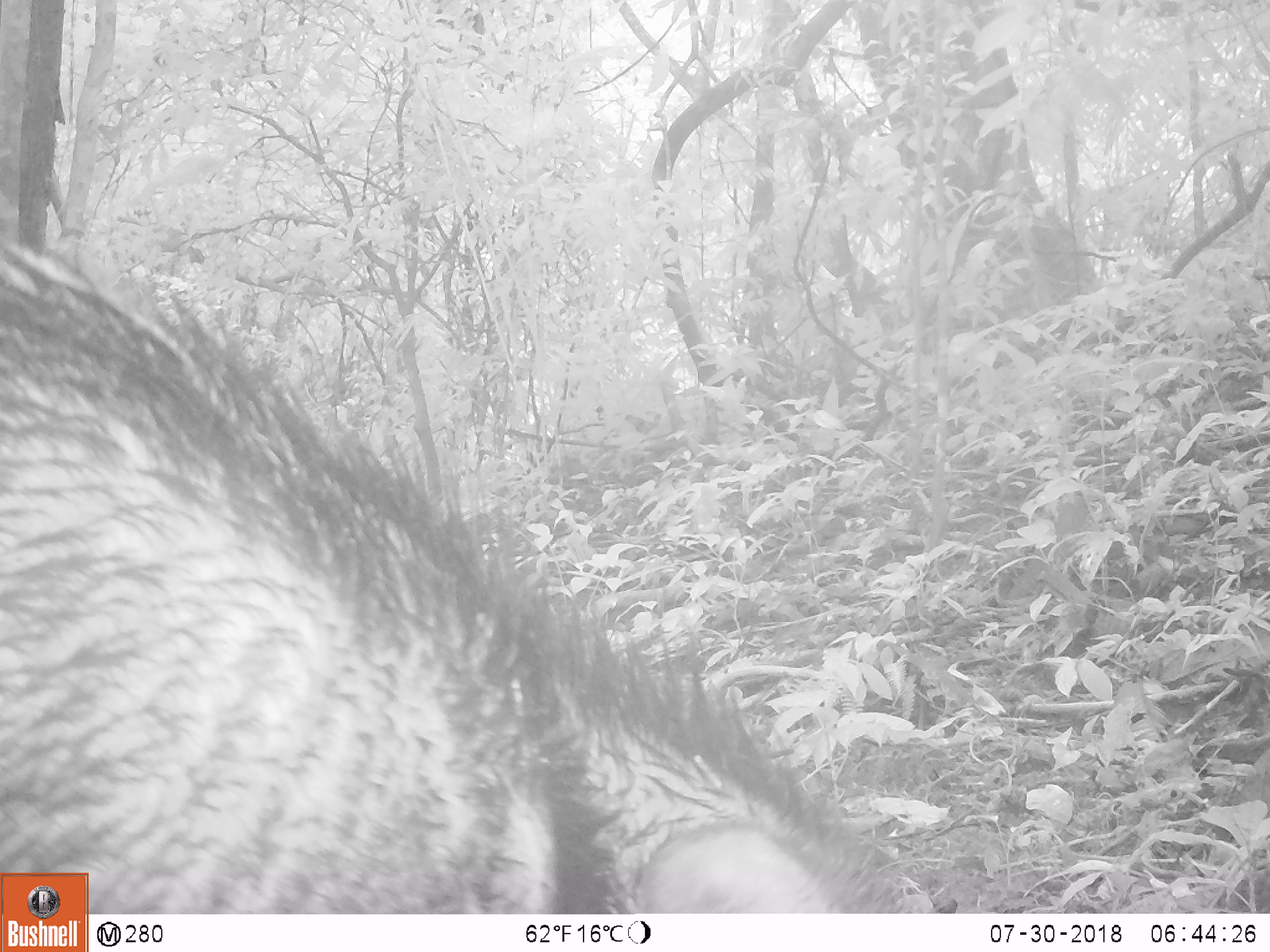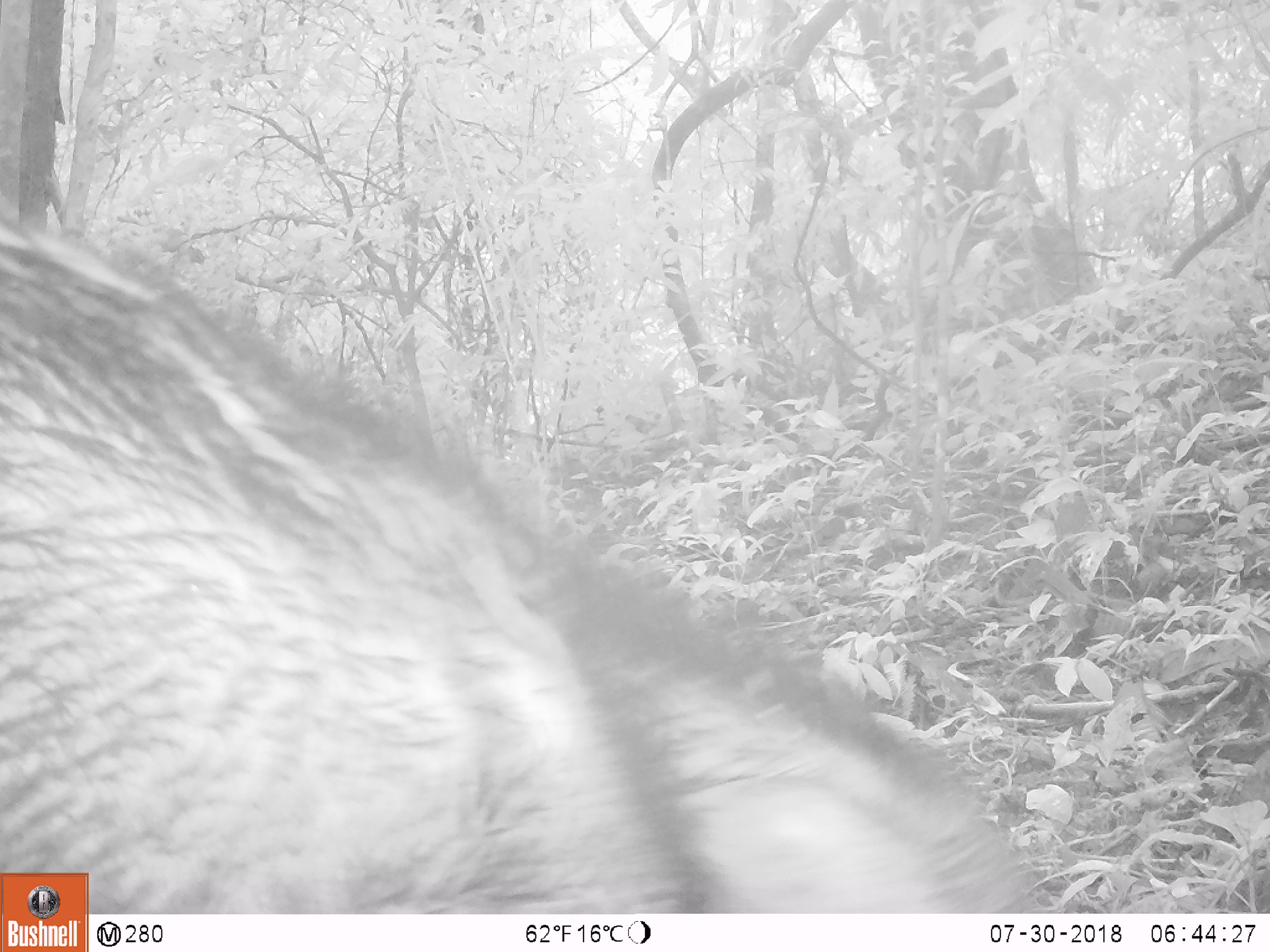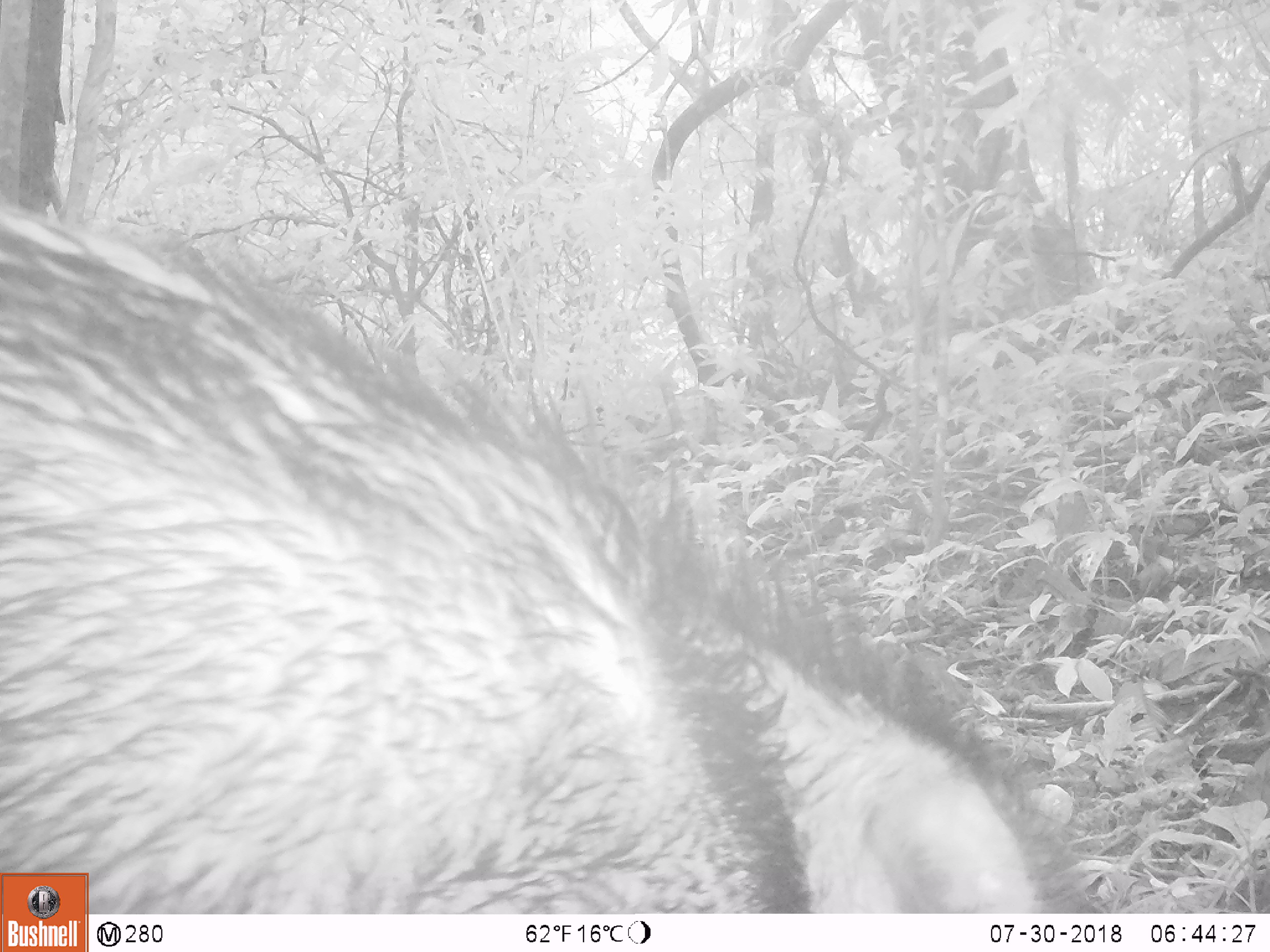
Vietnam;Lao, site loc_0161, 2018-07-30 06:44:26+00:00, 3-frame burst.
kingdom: Animalia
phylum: Chordata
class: Mammalia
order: Artiodactyla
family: Suidae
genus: Sus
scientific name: Sus scrofa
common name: eurasian wild pig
Eurasian wild pig (Sus scrofa). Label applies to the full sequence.